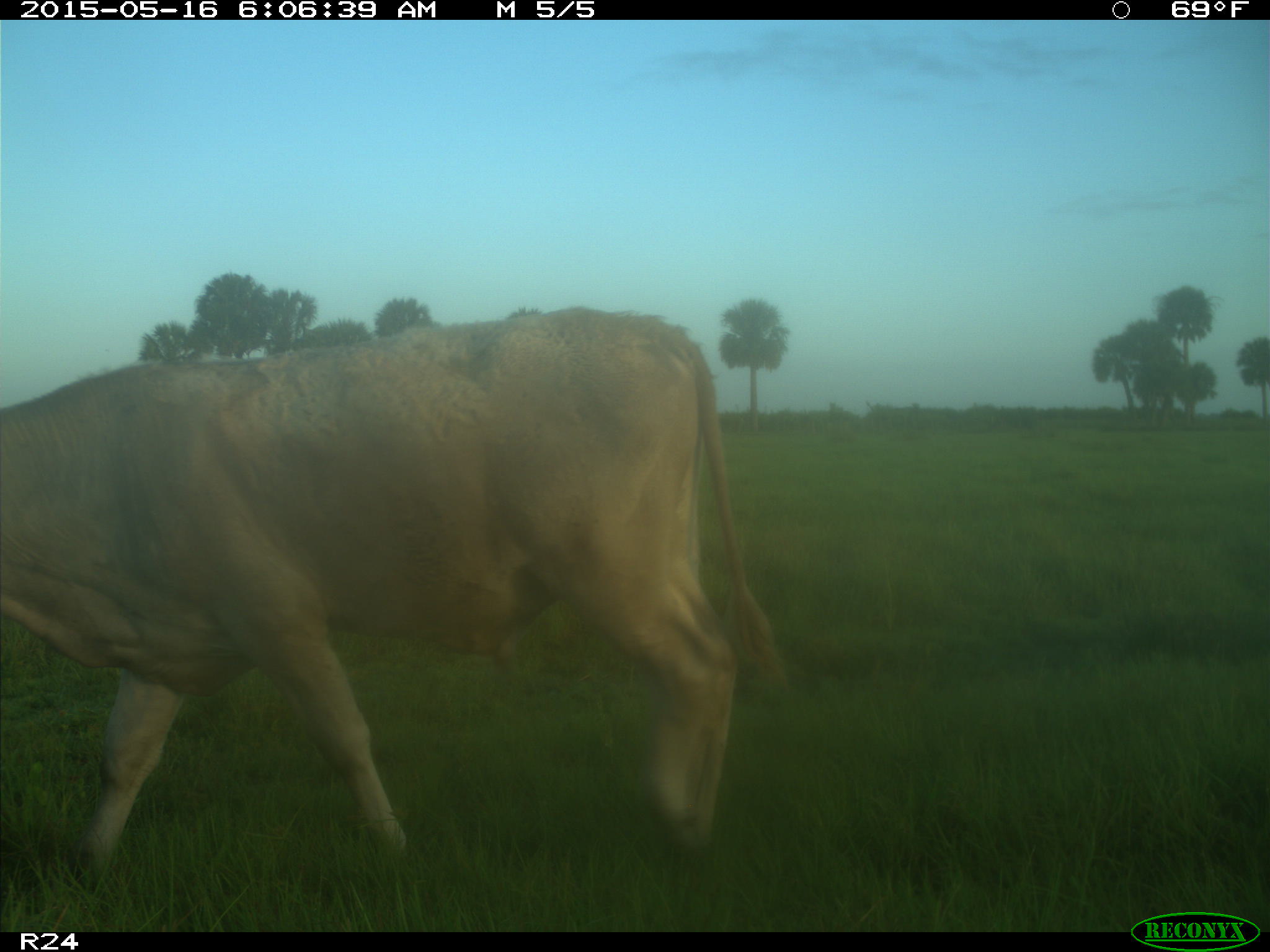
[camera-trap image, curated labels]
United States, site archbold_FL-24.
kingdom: Animalia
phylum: Chordata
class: Mammalia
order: Artiodactyla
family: Bovidae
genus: Bos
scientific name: Bos taurus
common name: domestic cow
Bos taurus (domestic cow).